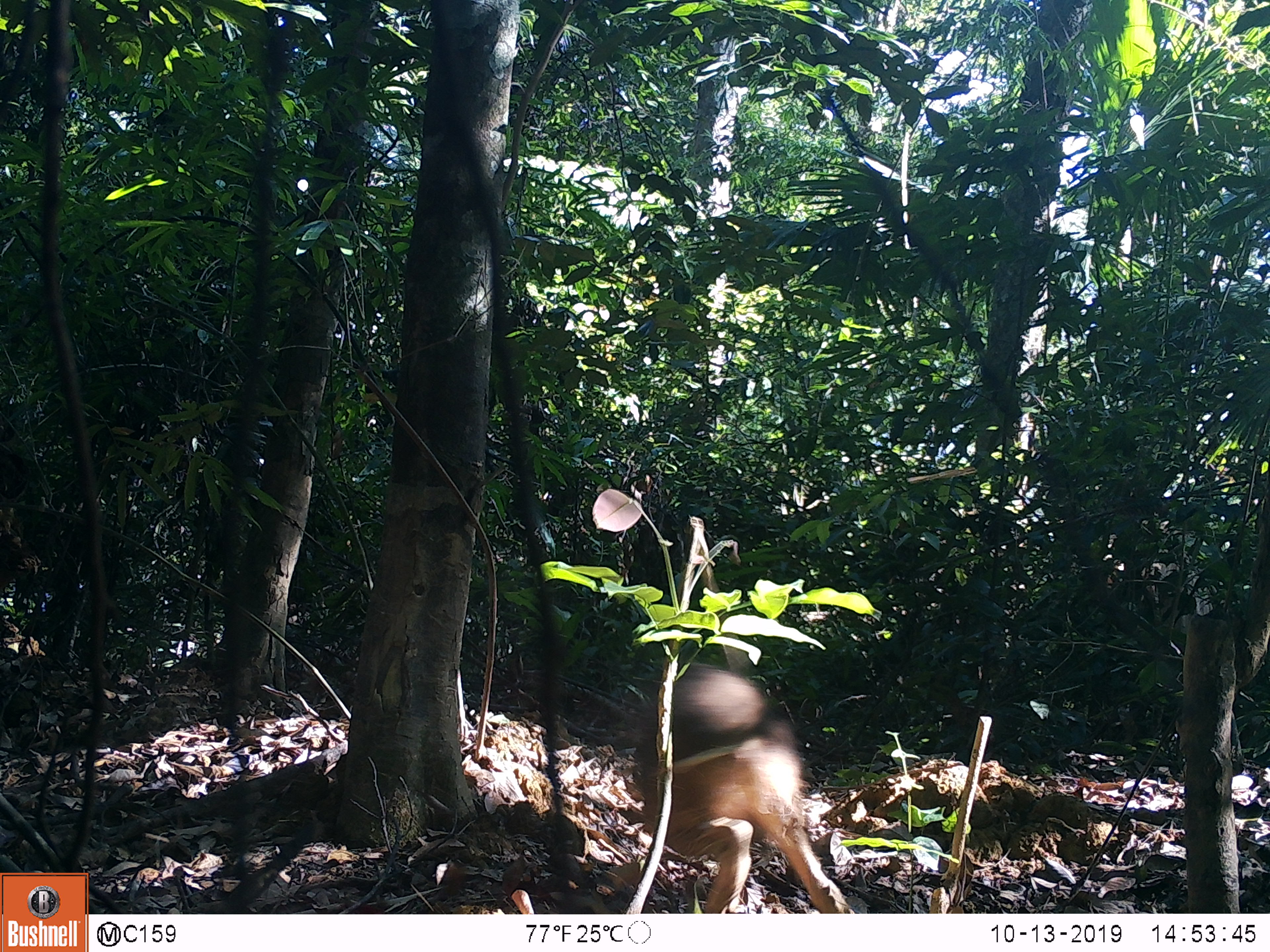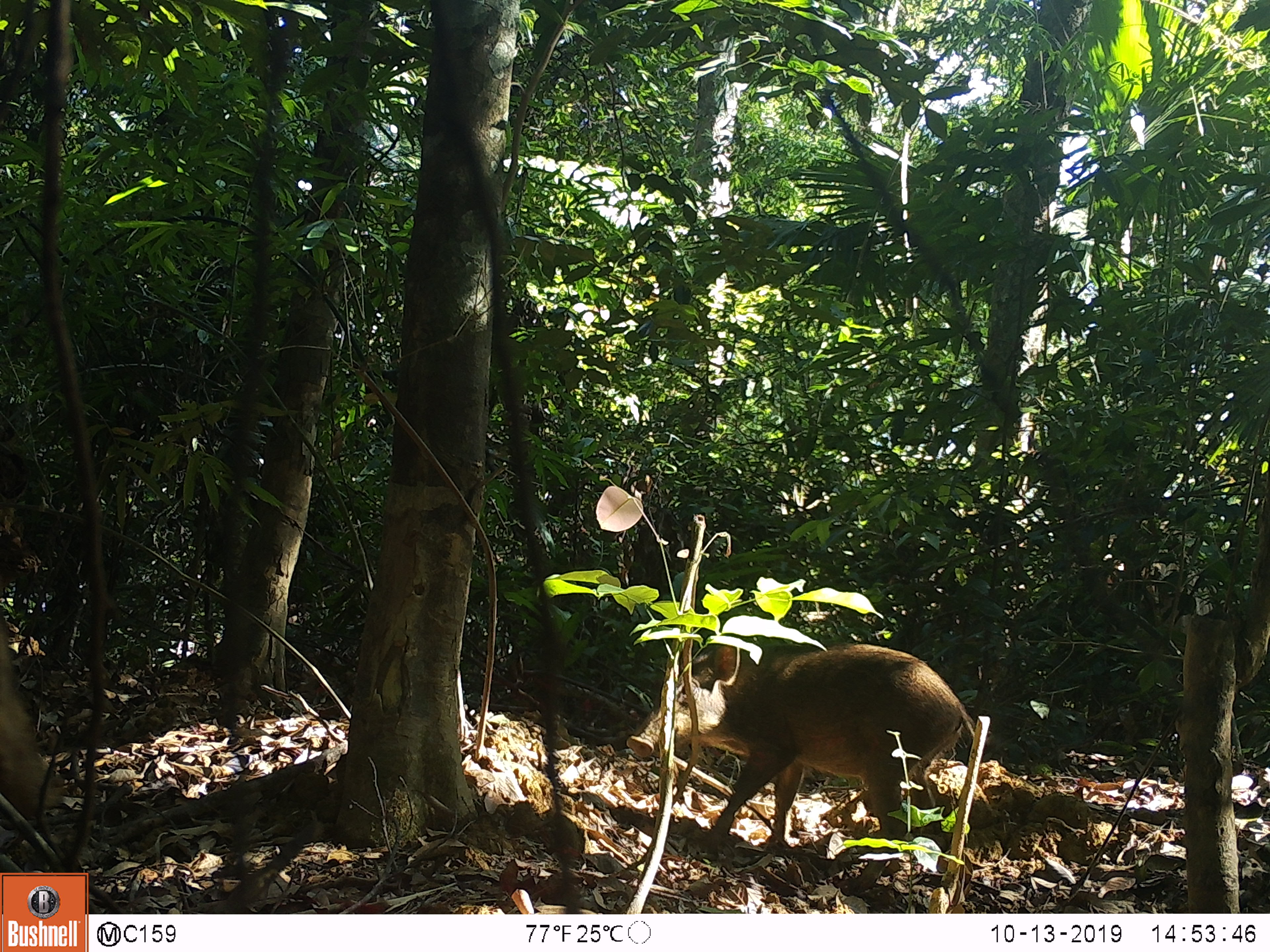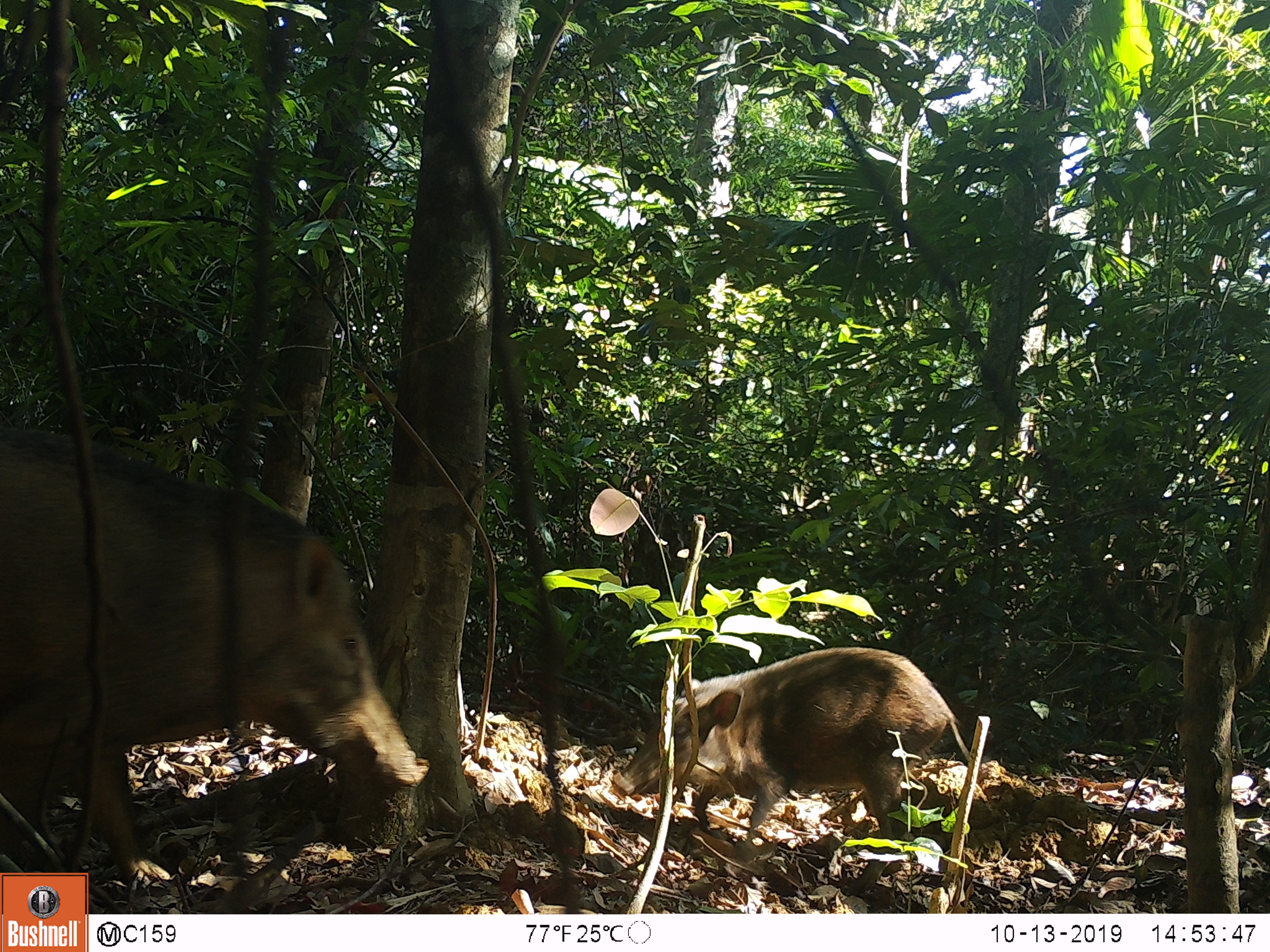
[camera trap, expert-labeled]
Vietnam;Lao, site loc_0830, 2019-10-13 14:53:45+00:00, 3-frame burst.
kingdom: Animalia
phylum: Chordata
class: Mammalia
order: Artiodactyla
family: Suidae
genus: Sus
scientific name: Sus scrofa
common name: eurasian wild pig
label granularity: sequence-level